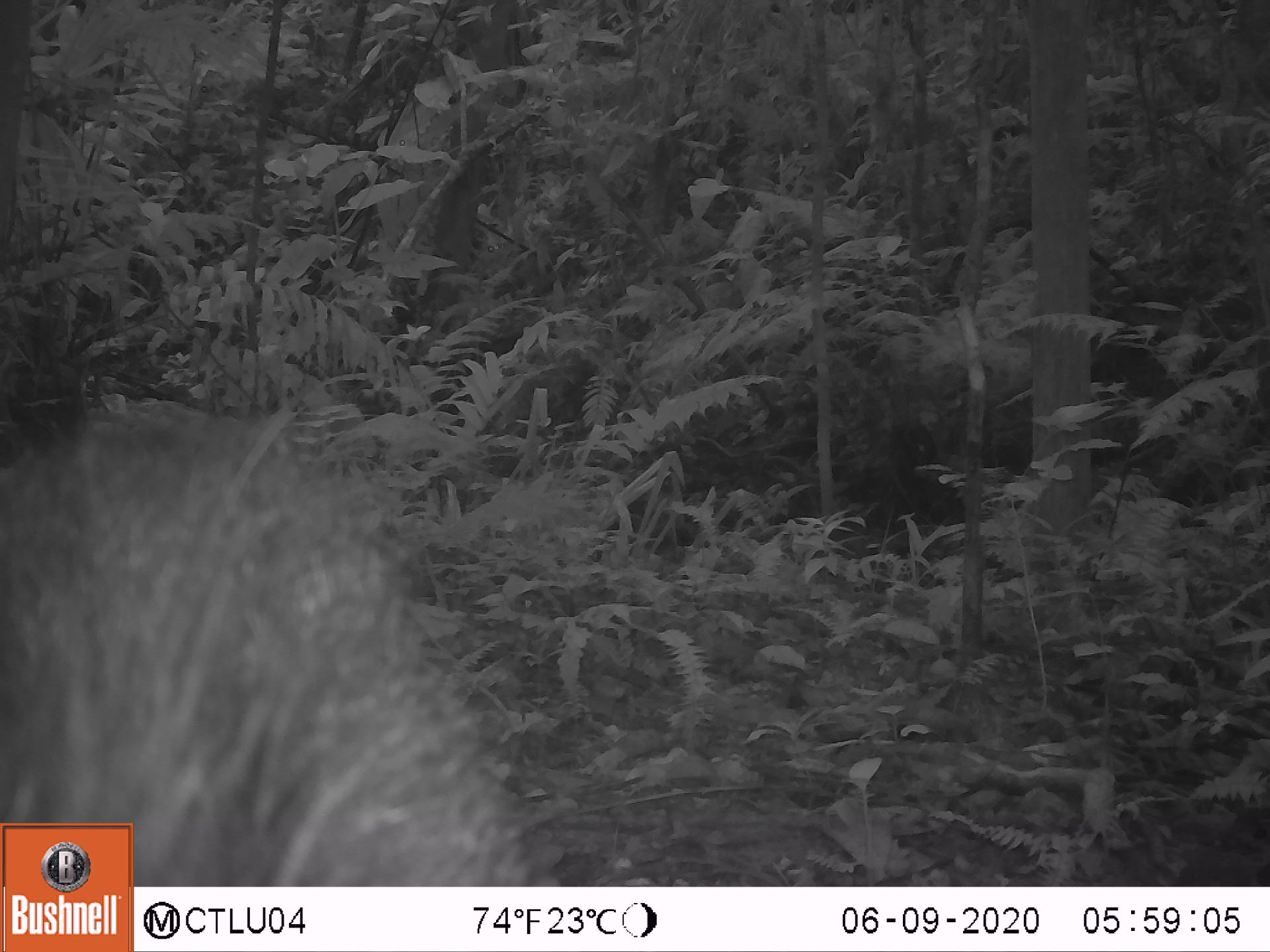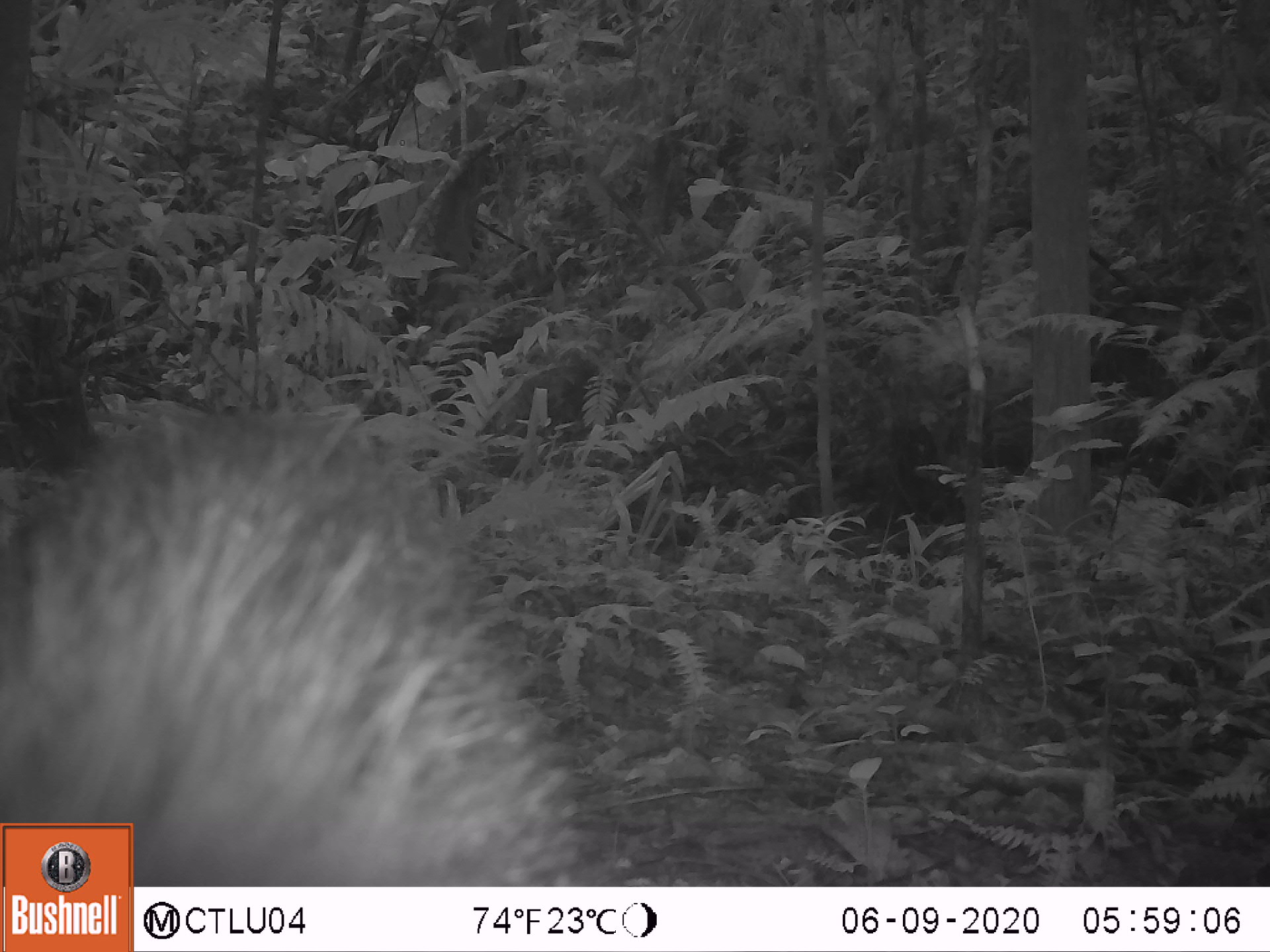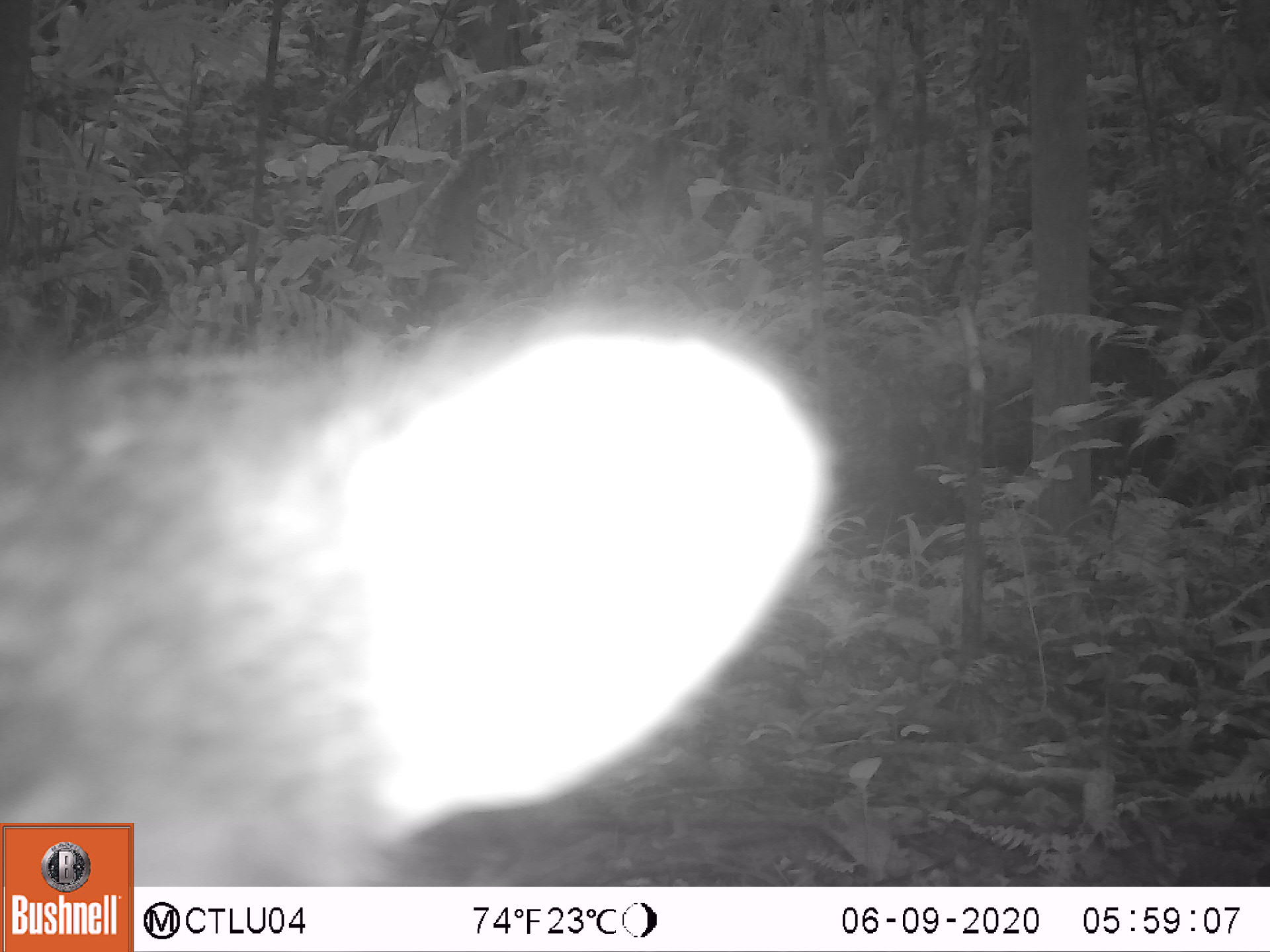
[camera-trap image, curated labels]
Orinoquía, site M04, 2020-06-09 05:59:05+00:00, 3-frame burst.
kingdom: Animalia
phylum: Chordata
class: Mammalia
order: Artiodactyla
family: Tayassuidae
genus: Pecari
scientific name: Pecari tajacu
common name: collared peccary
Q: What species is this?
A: Collared peccary (Pecari tajacu).